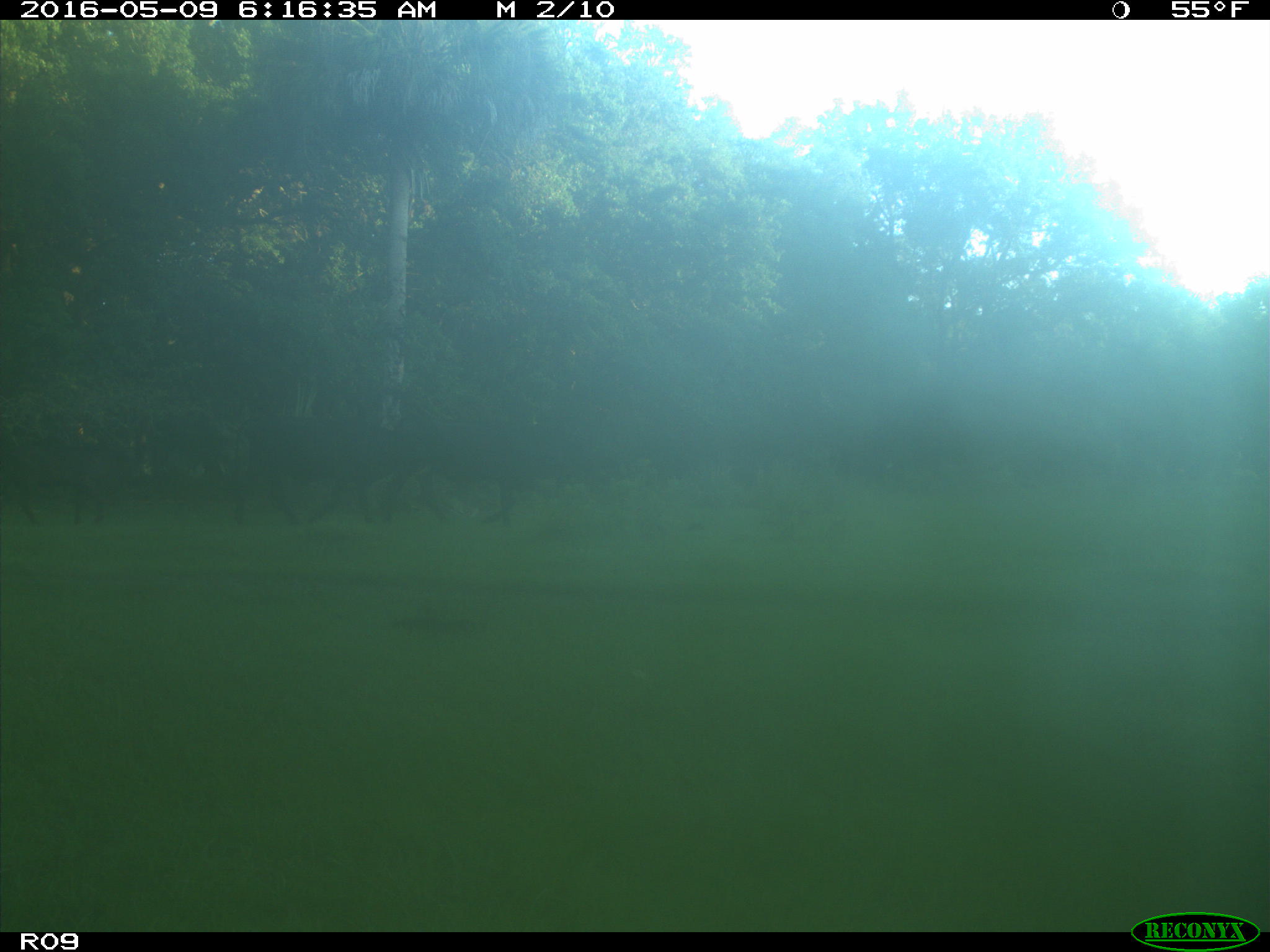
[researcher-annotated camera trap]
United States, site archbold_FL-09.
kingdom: Animalia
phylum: Chordata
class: Mammalia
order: Artiodactyla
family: Bovidae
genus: Bos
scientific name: Bos taurus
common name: domestic cow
Bos taurus (domestic cow).